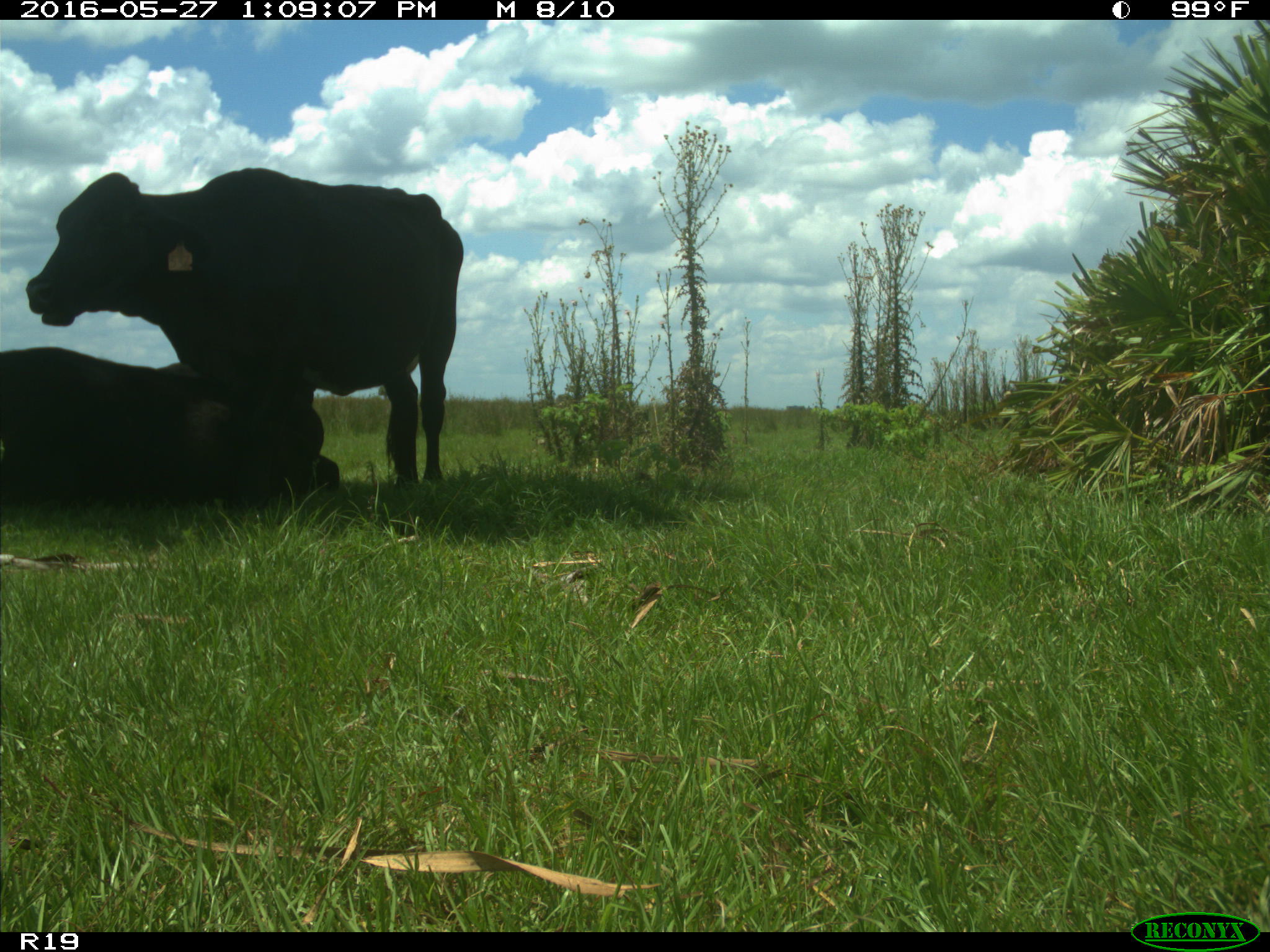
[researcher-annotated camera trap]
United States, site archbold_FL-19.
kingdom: Animalia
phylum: Chordata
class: Mammalia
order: Artiodactyla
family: Bovidae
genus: Bos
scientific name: Bos taurus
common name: domestic cow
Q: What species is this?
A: Bos taurus (domestic cow).